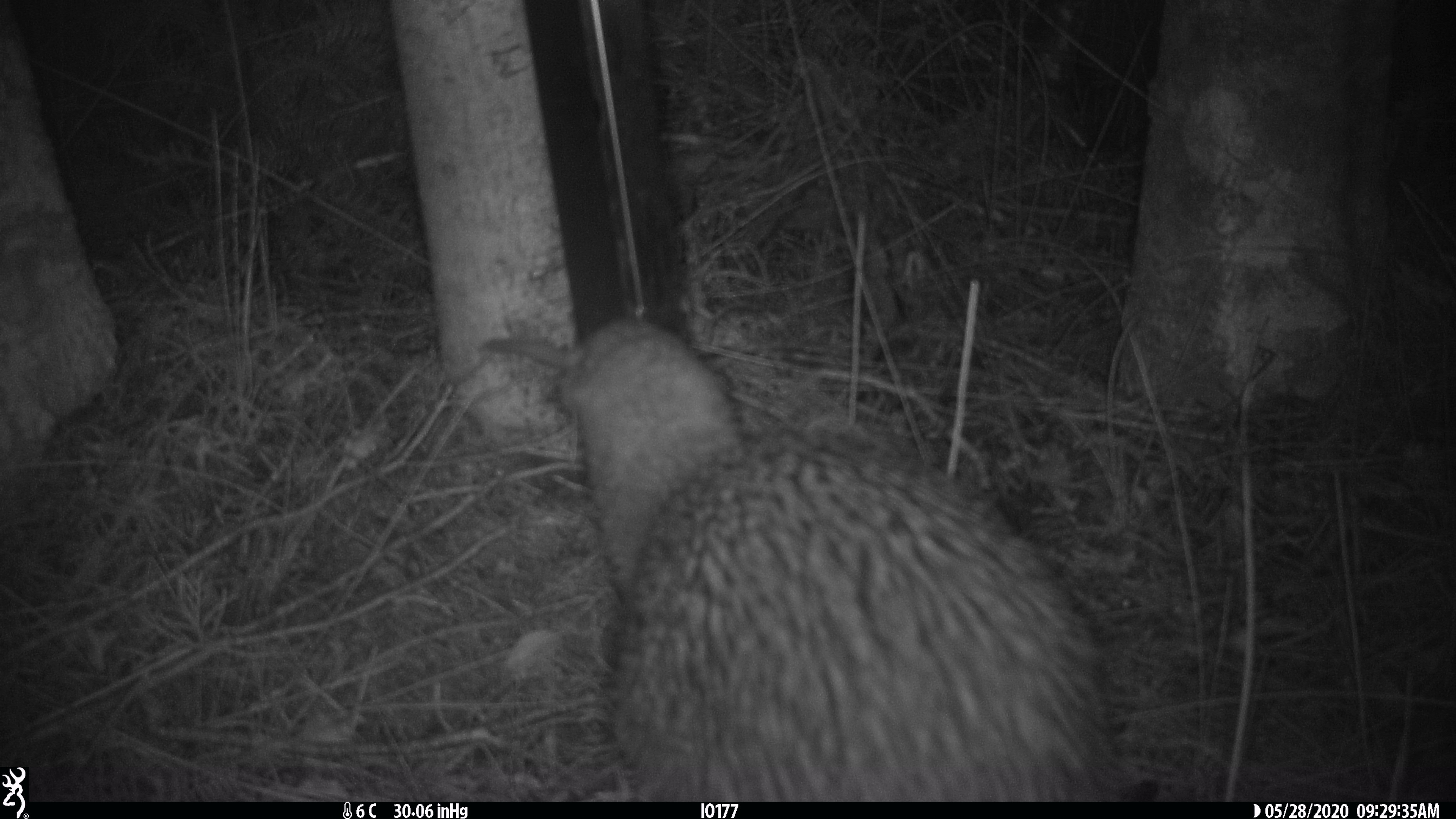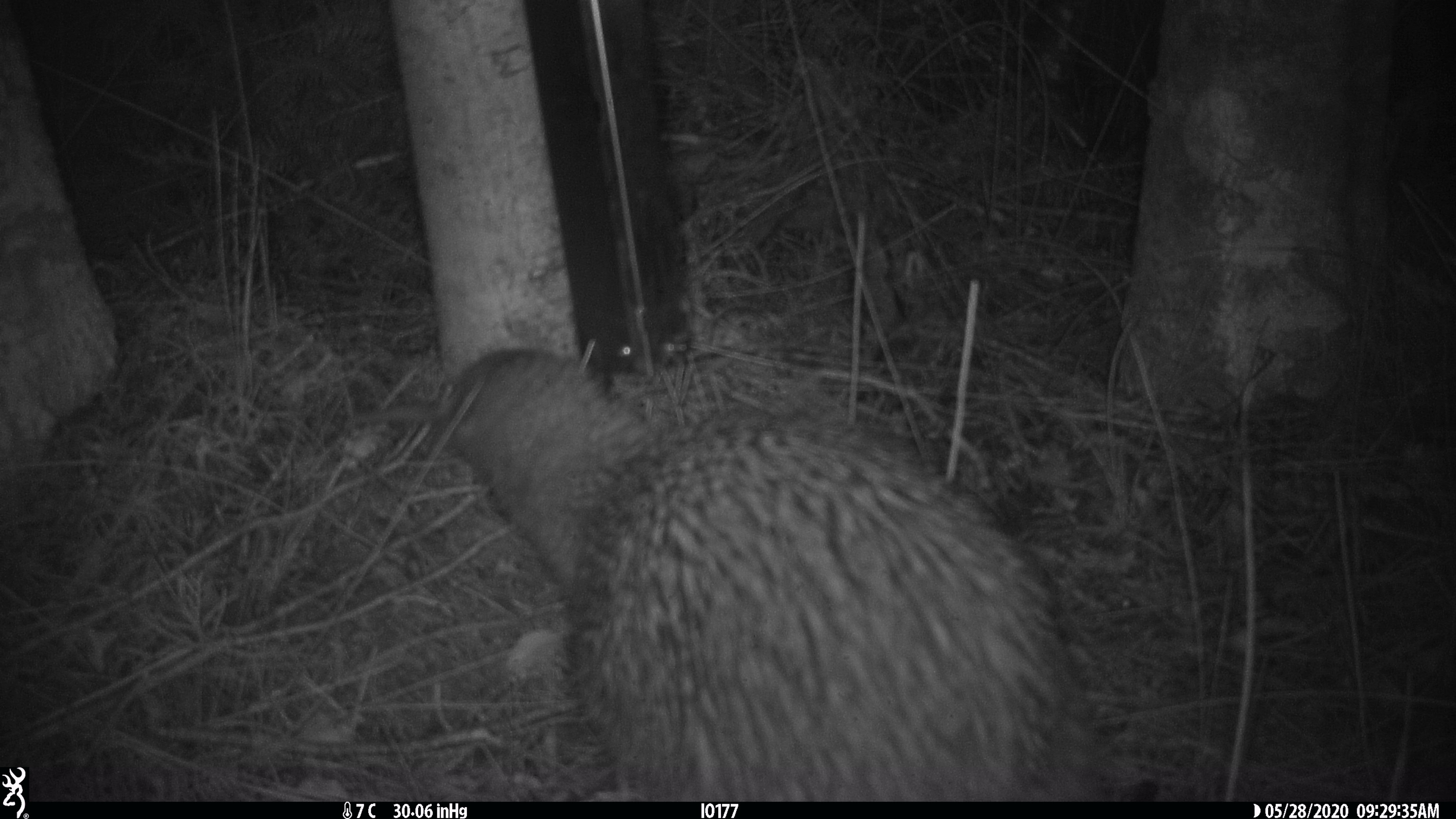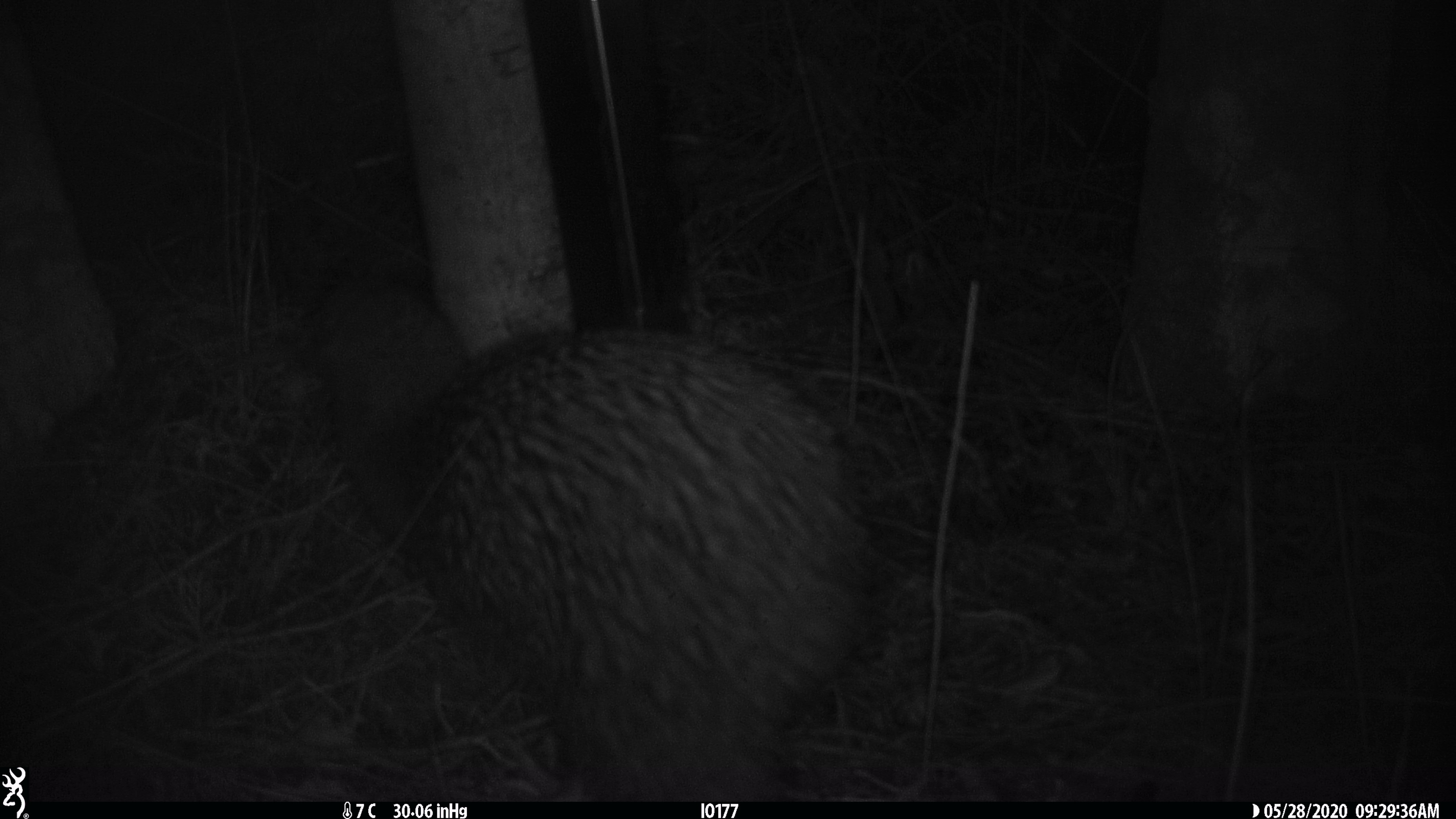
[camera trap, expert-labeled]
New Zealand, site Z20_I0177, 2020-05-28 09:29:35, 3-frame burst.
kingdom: Animalia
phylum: Chordata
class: Aves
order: Apterygiformes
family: Apterygidae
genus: Apteryx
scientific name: Apteryx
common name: kiwi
Kiwi (Apteryx).